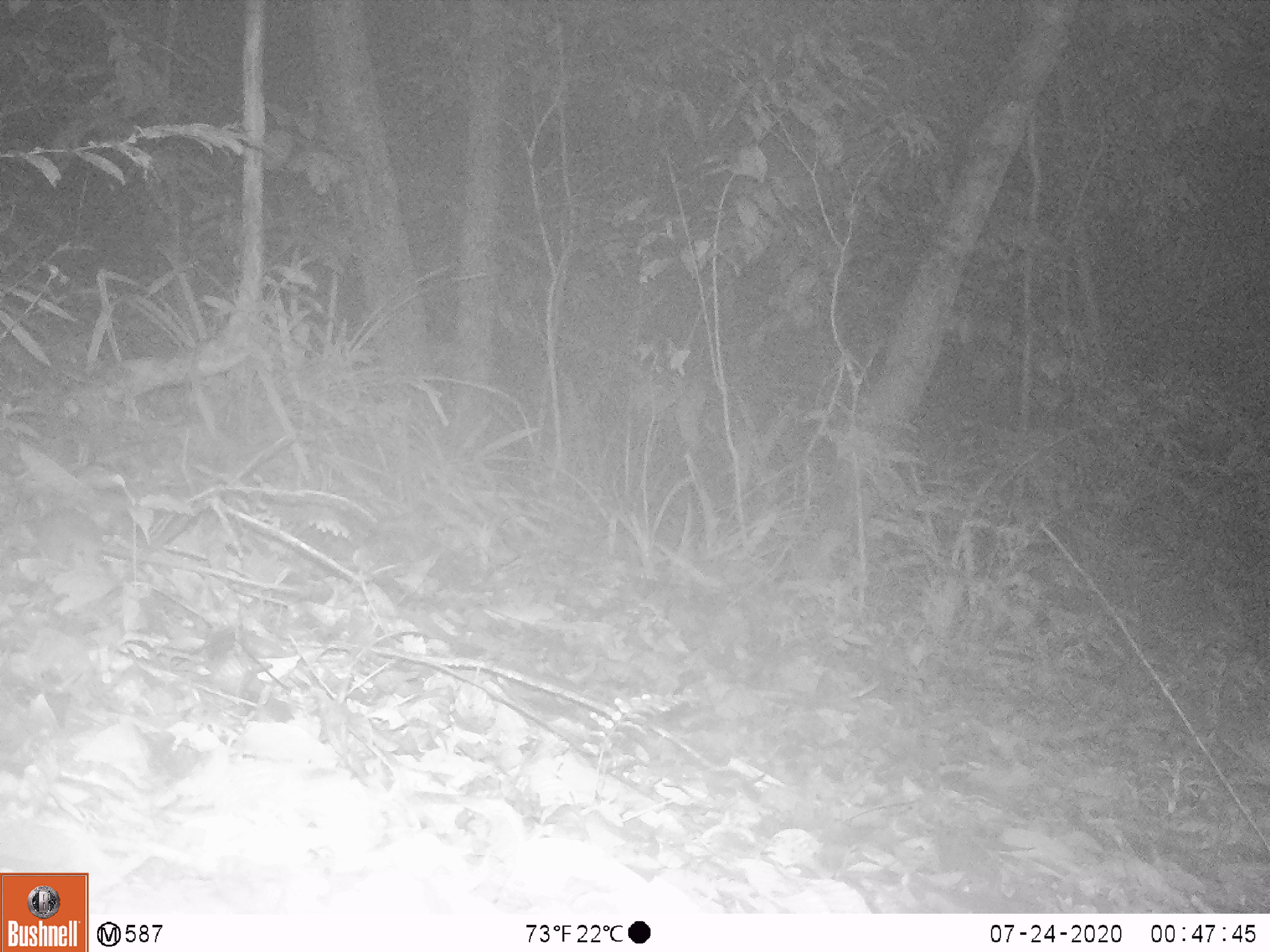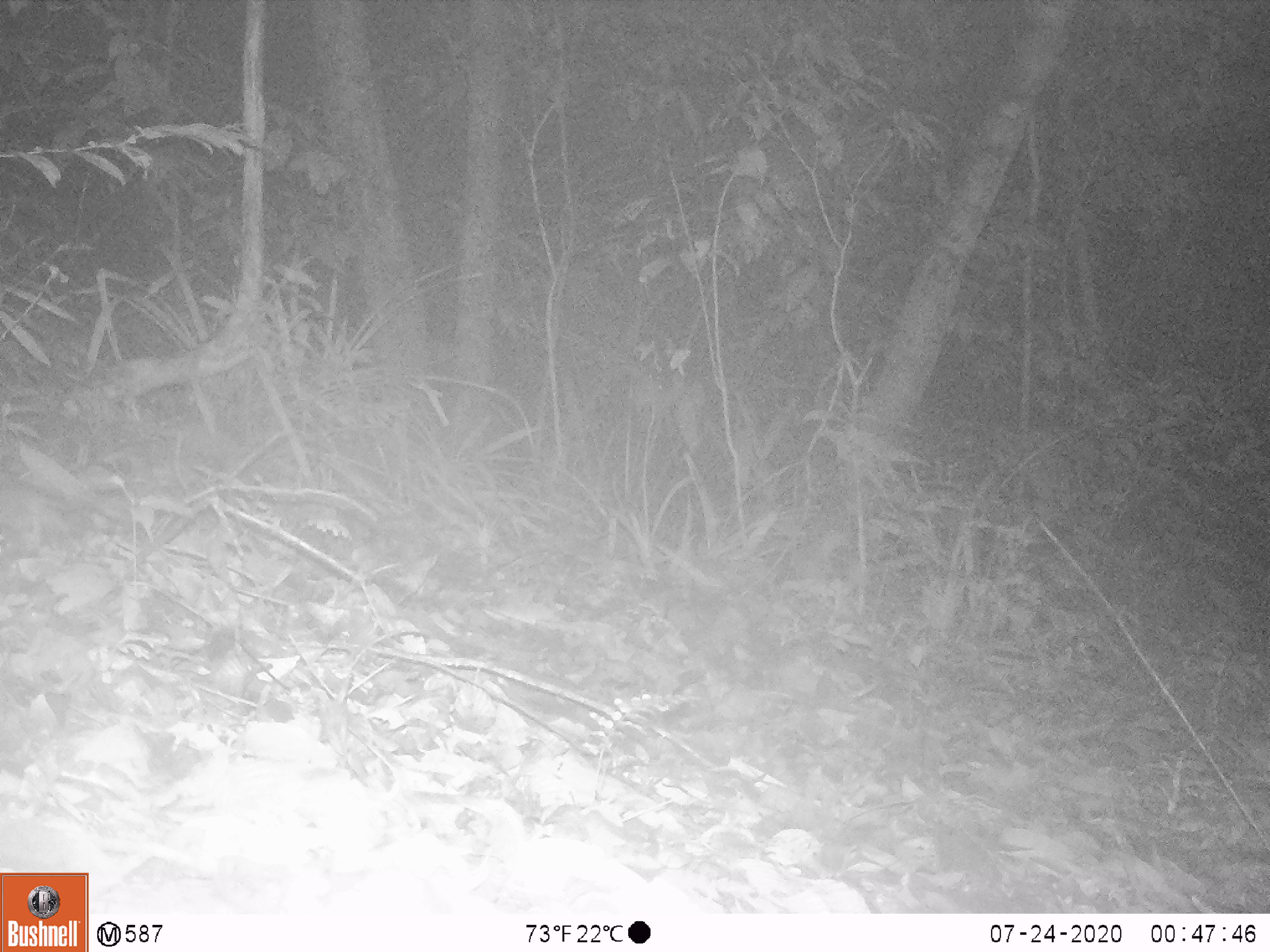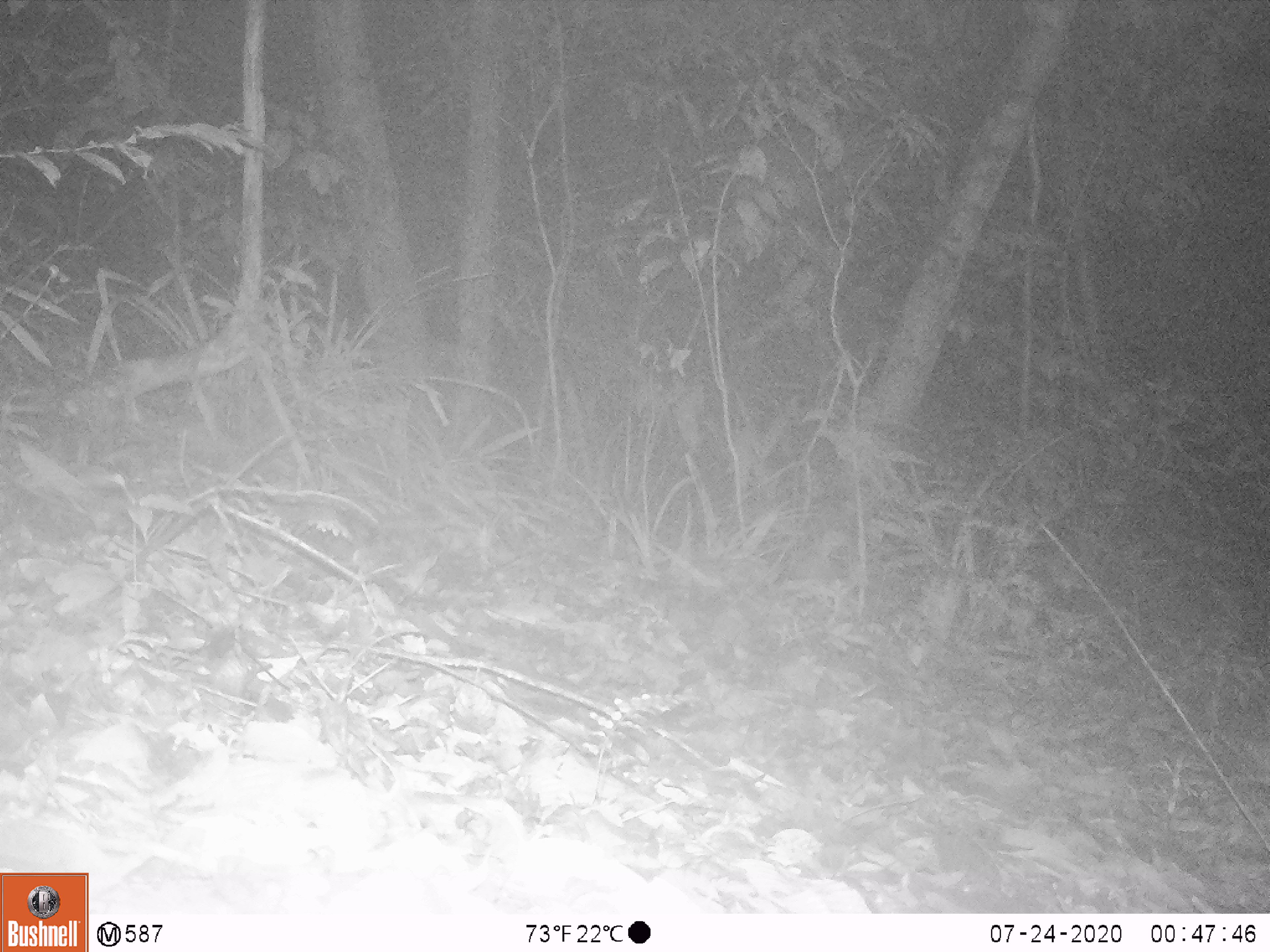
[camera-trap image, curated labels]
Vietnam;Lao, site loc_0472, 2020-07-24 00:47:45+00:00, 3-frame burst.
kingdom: Animalia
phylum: Chordata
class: Mammalia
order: Rodentia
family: Muridae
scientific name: Muridae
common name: old-world mice and rats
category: unidentified murid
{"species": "unidentified murid (old-world mice and rats) (Muridae)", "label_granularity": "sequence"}